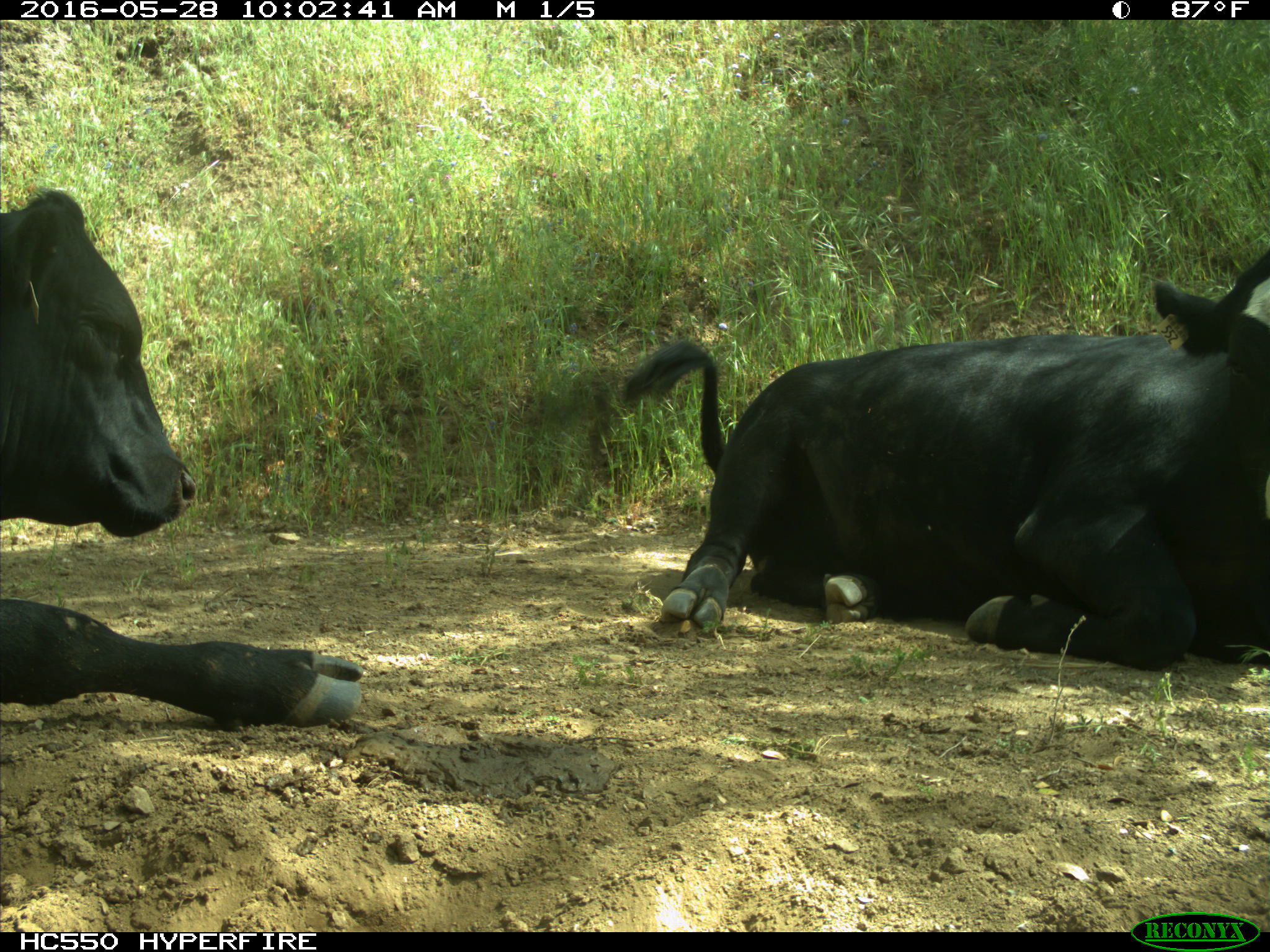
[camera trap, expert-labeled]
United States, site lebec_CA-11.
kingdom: Animalia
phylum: Chordata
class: Mammalia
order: Artiodactyla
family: Bovidae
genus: Bos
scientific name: Bos taurus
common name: domestic cow